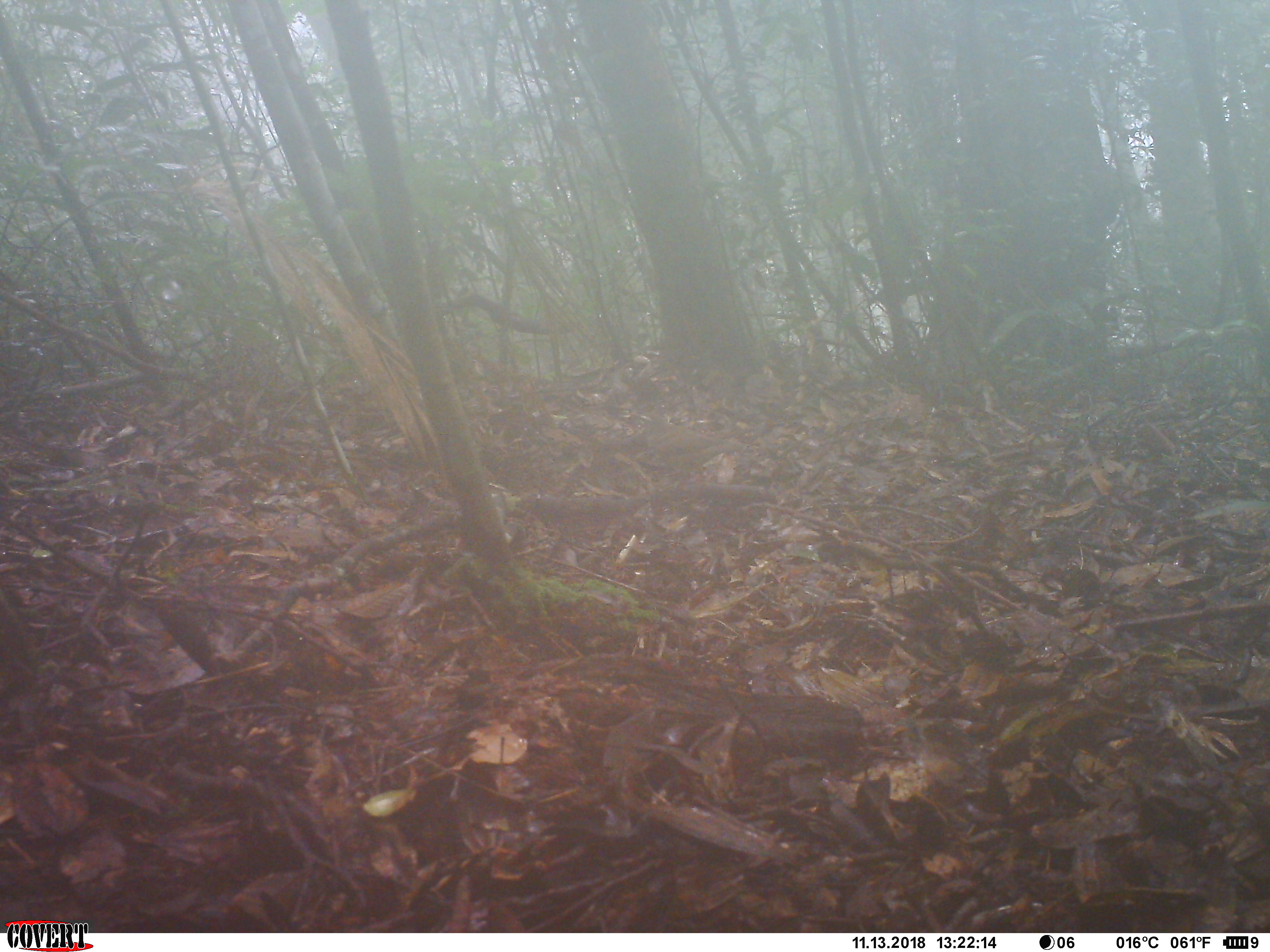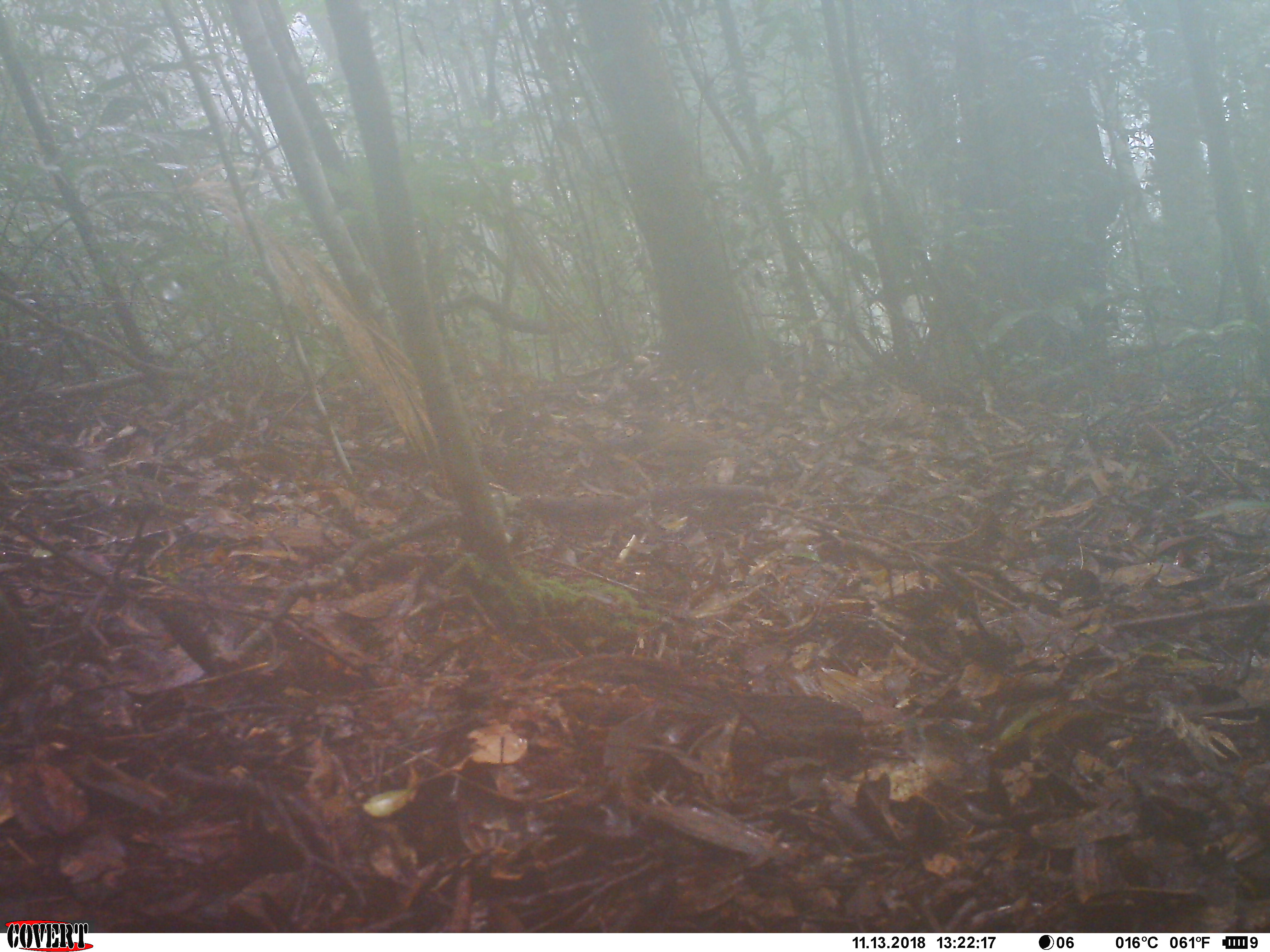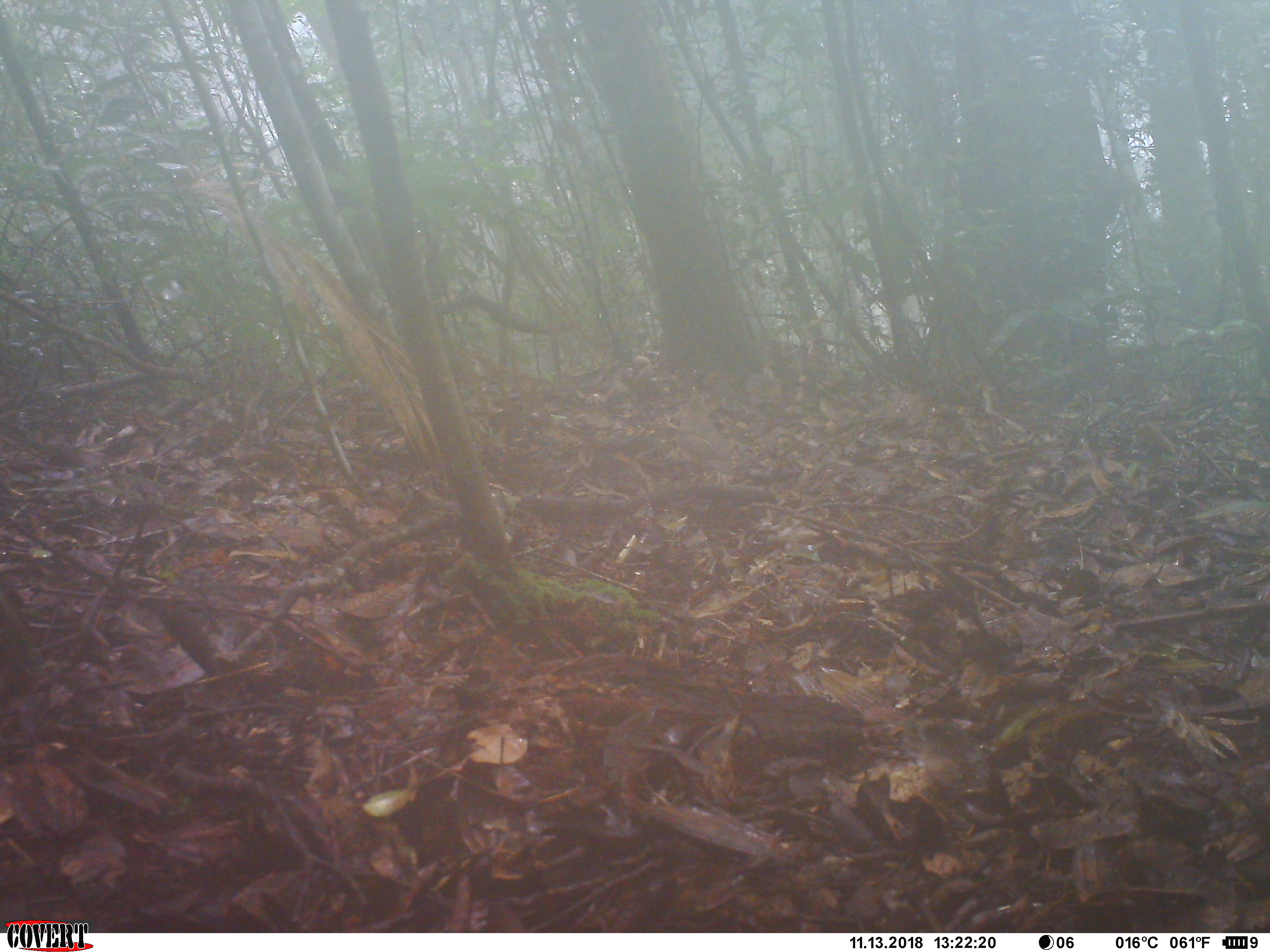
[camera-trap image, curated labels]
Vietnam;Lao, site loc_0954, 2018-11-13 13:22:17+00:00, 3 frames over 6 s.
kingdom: Animalia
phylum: Chordata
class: Aves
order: Passeriformes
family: Turdidae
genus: Turdus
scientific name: Turdus obscurus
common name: eyebrowed thrush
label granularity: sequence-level